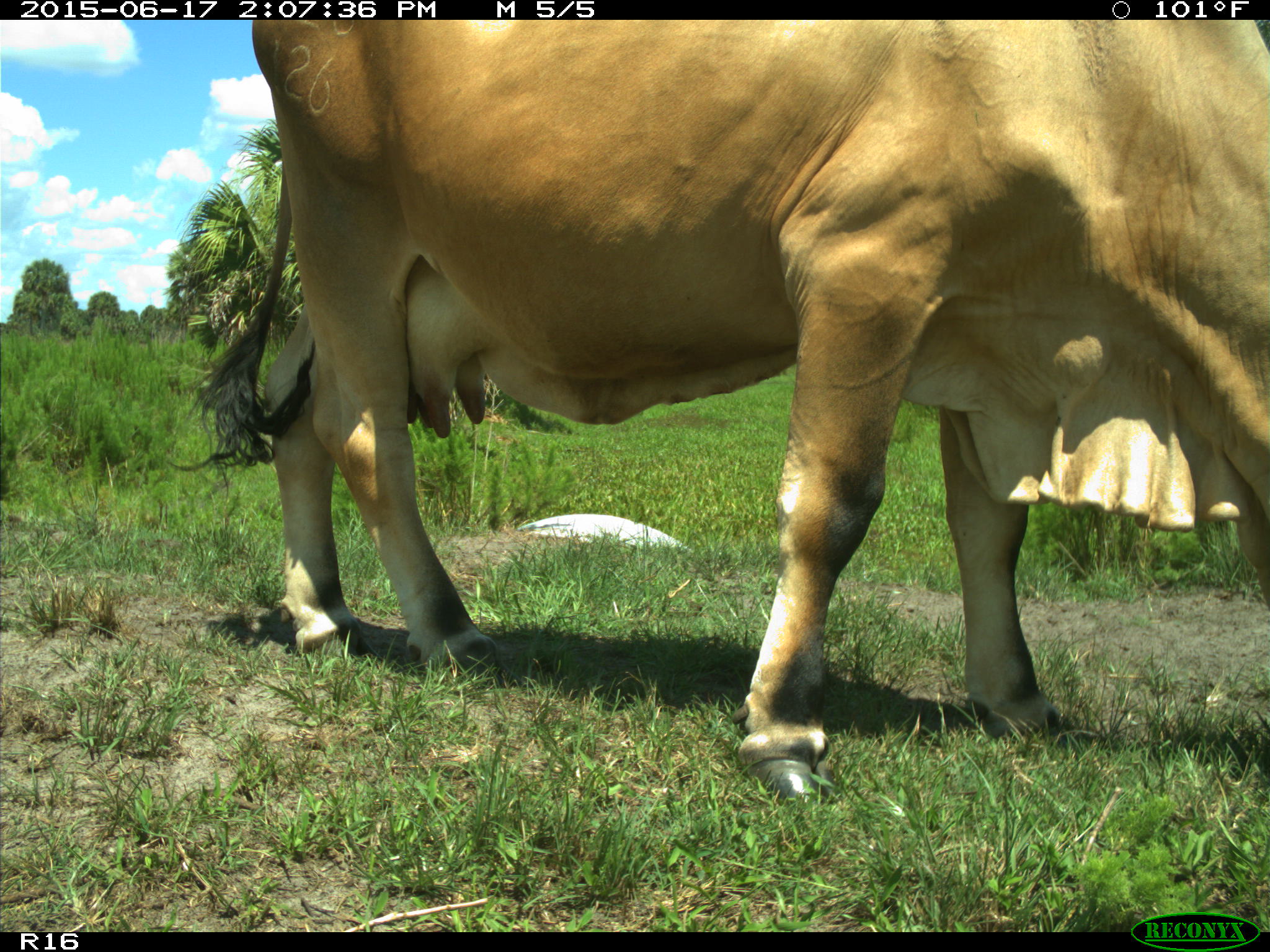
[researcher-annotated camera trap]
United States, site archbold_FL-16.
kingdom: Animalia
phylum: Chordata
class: Mammalia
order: Artiodactyla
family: Bovidae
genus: Bos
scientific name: Bos taurus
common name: domestic cow